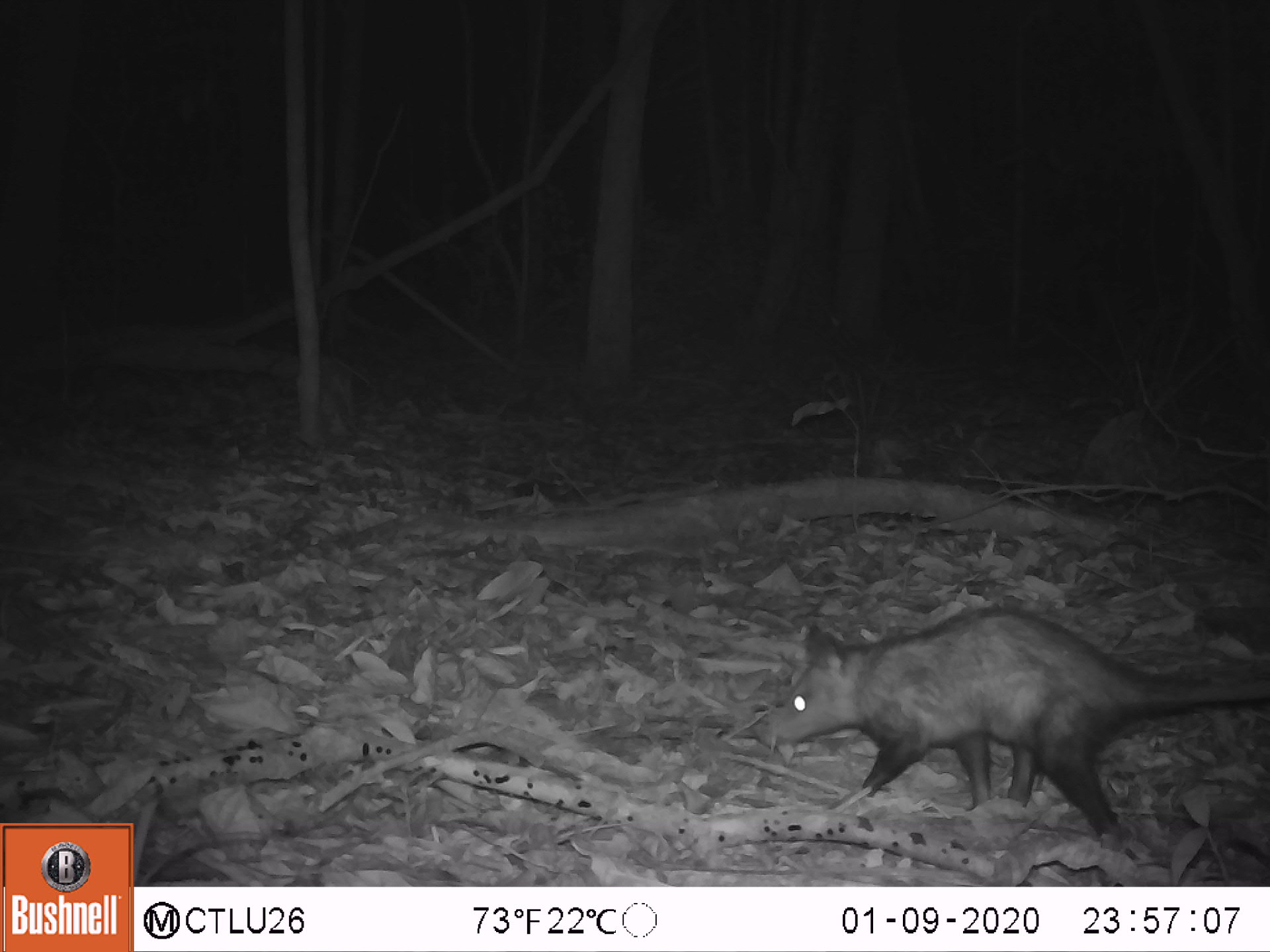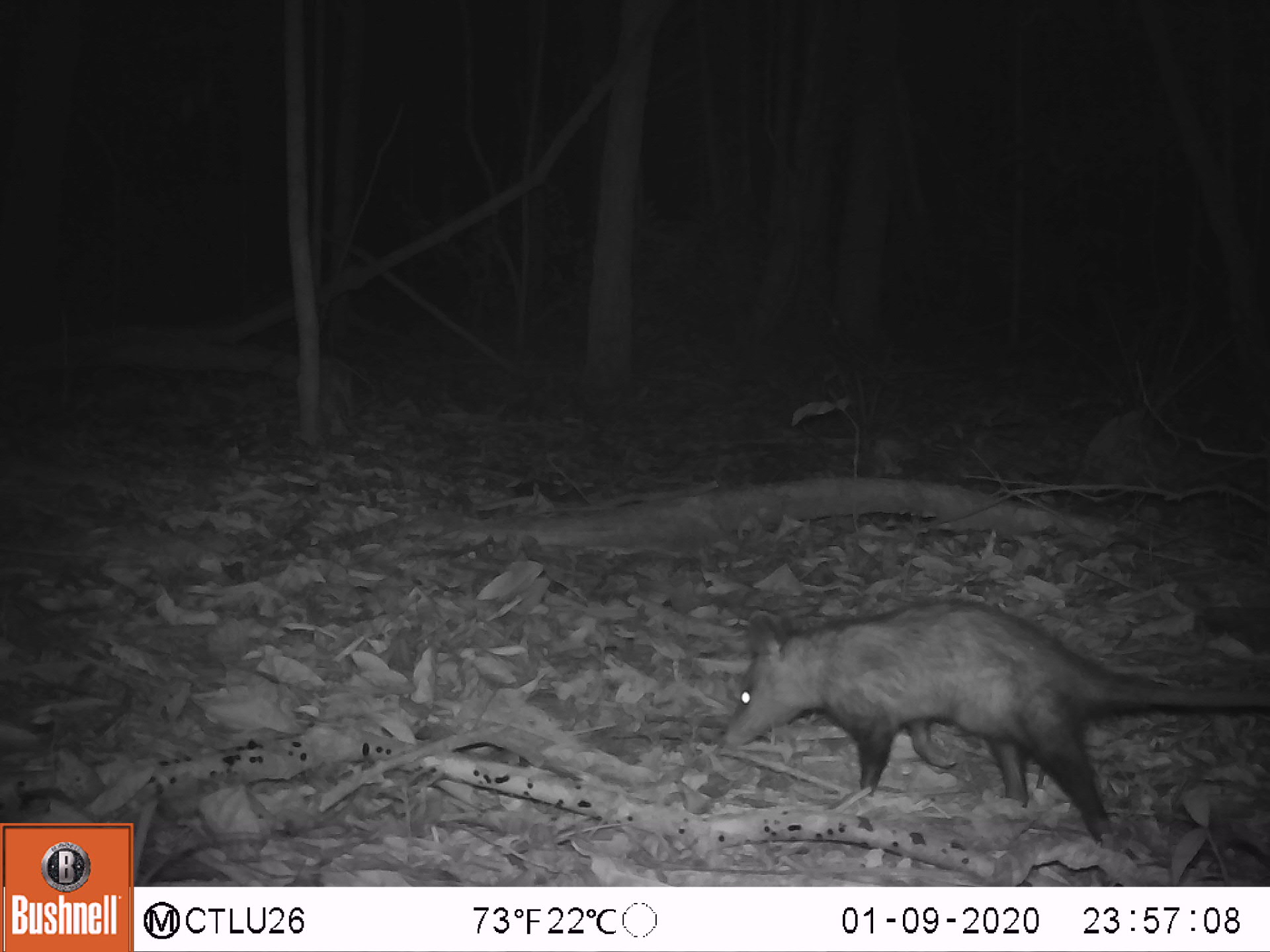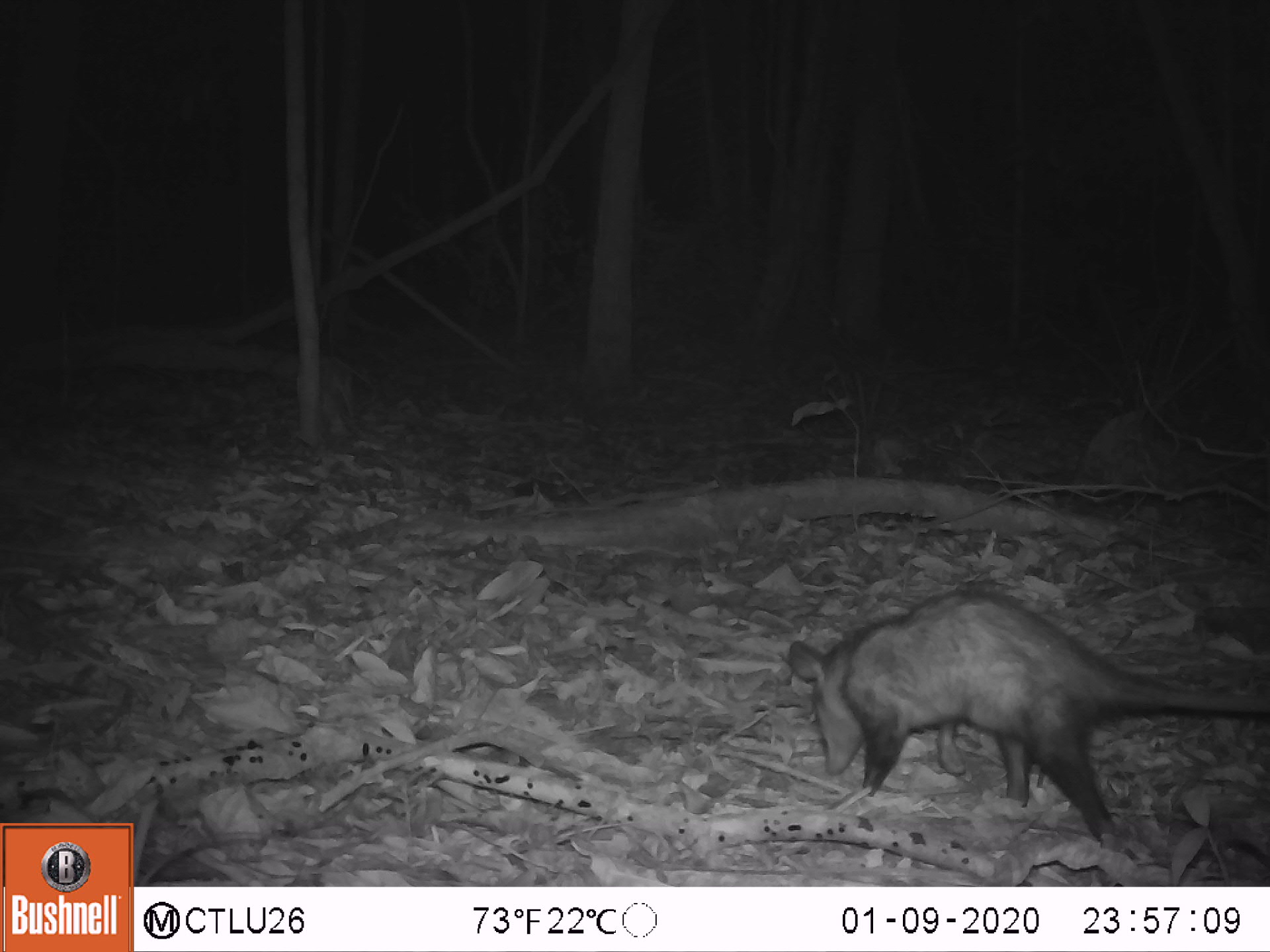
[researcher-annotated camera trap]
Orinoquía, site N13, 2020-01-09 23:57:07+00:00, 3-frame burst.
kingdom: Animalia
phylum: Chordata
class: Mammalia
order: Didelphimorphia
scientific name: Didelphimorphia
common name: possum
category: unknown possum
Unknown possum (possum) (Didelphimorphia).